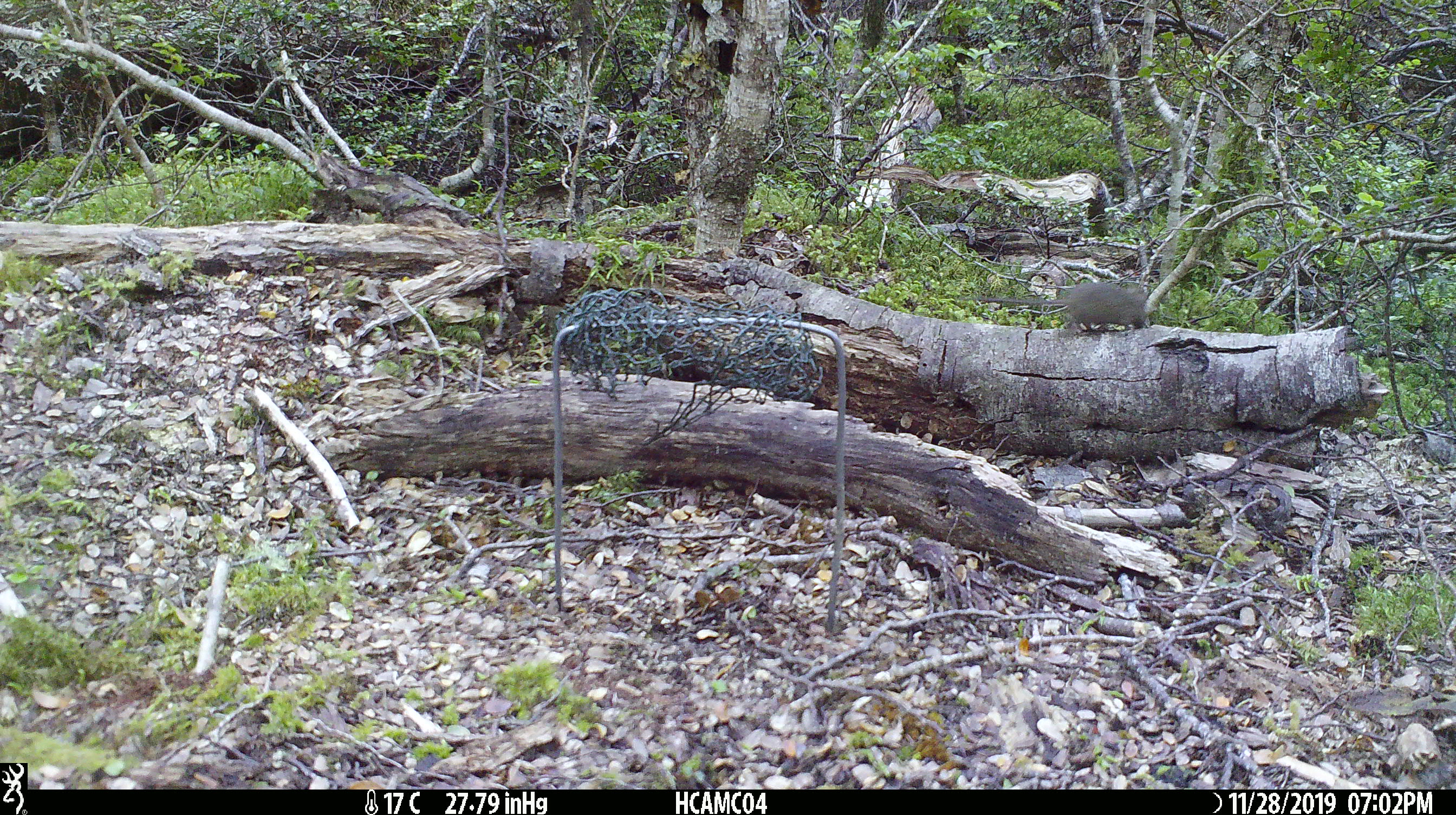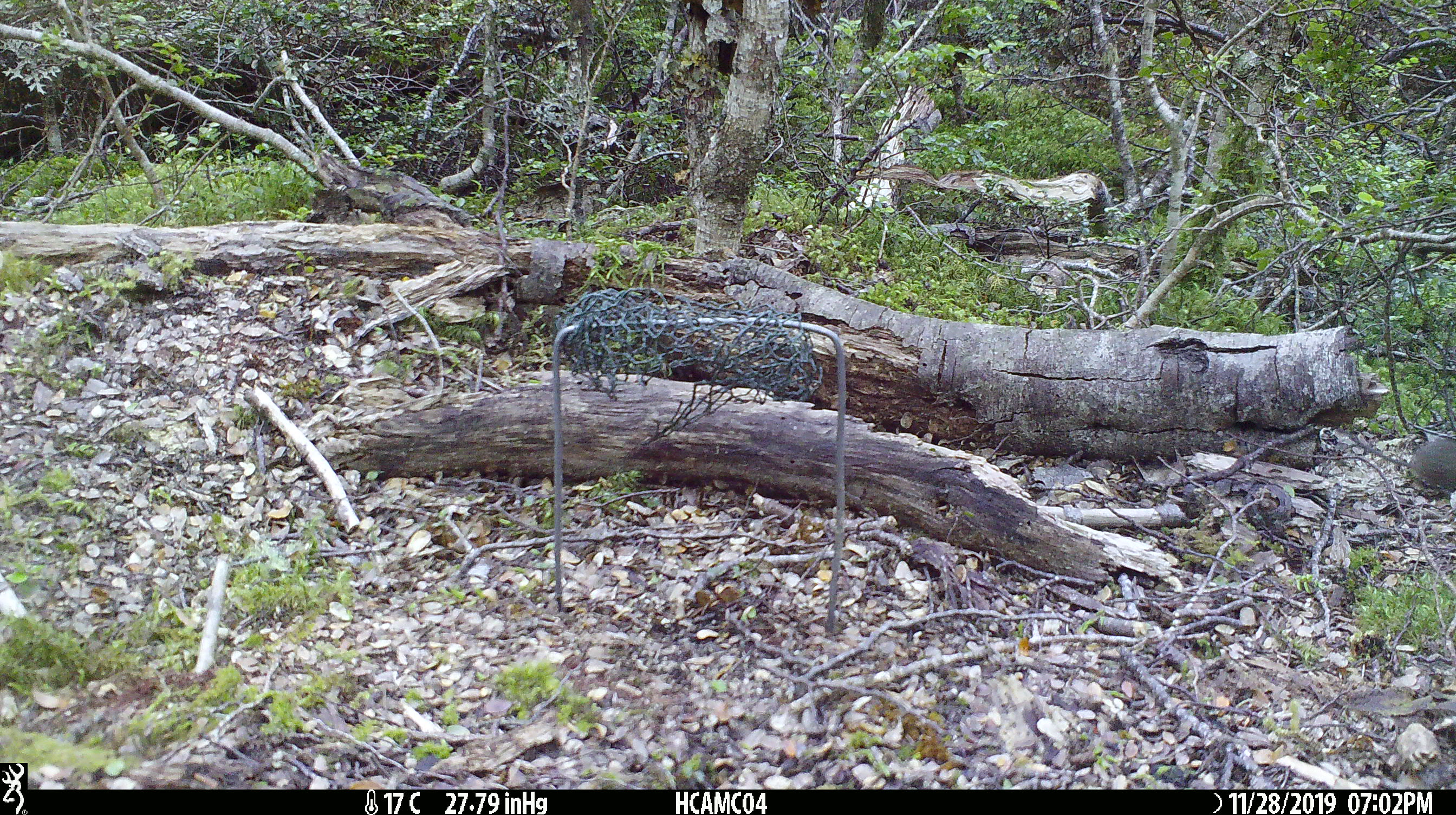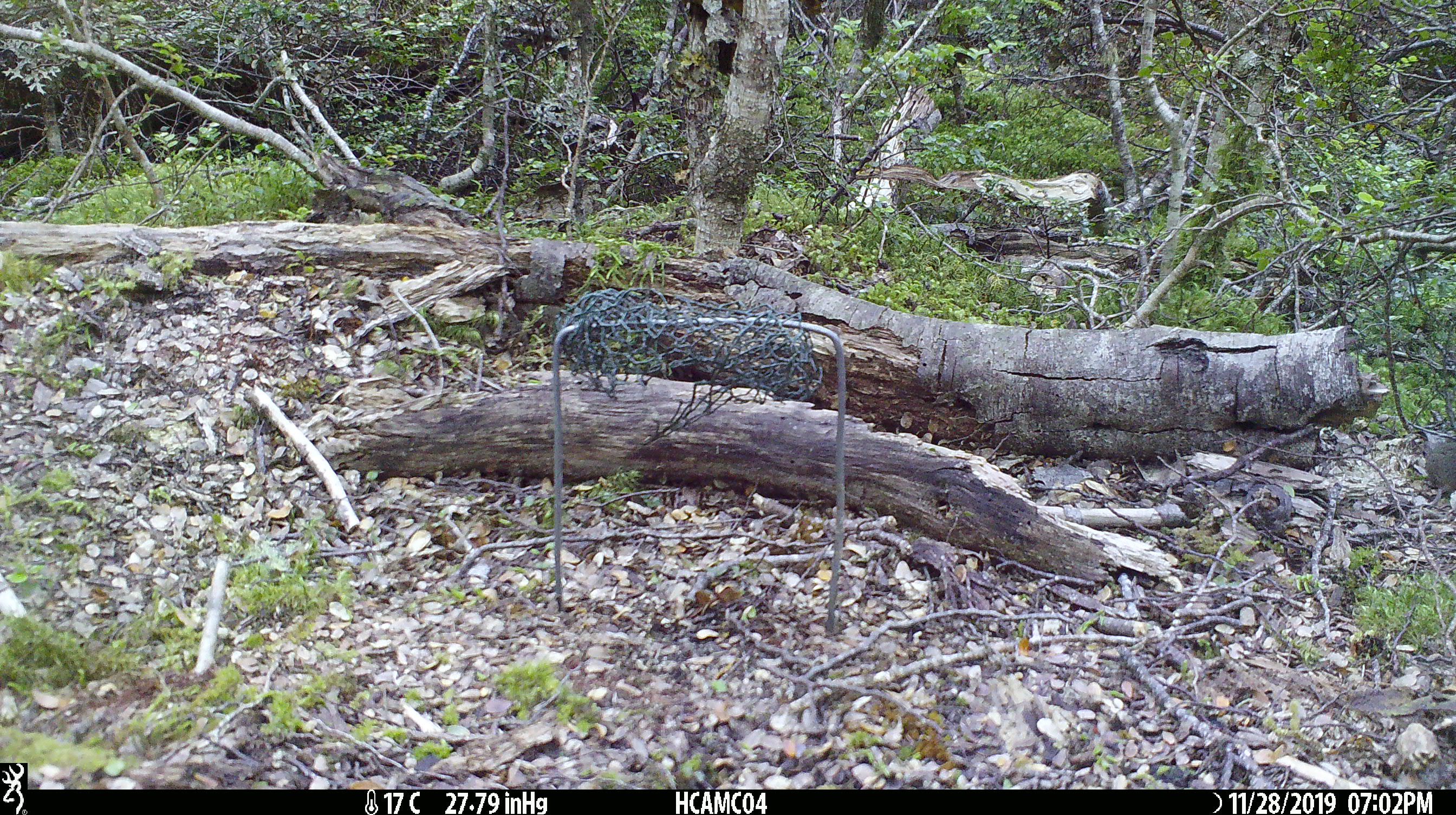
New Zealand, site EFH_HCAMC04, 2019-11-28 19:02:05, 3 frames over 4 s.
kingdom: Animalia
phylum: Chordata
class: Mammalia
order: Rodentia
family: Muridae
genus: Mus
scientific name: Mus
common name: mouse